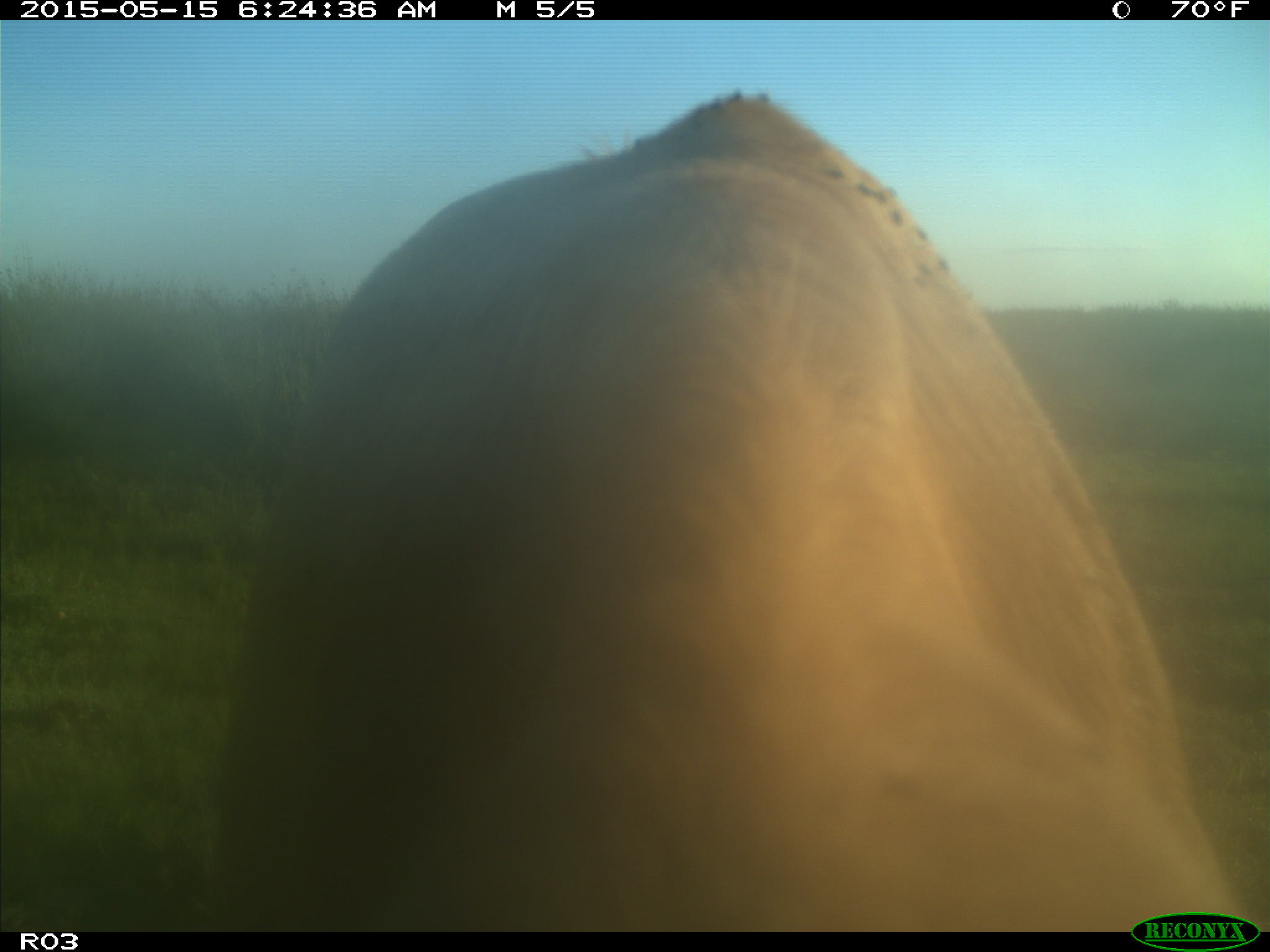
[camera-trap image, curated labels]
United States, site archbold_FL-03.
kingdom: Animalia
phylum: Chordata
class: Mammalia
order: Artiodactyla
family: Bovidae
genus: Bos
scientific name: Bos taurus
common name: domestic cow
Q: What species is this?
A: Bos taurus (domestic cow).